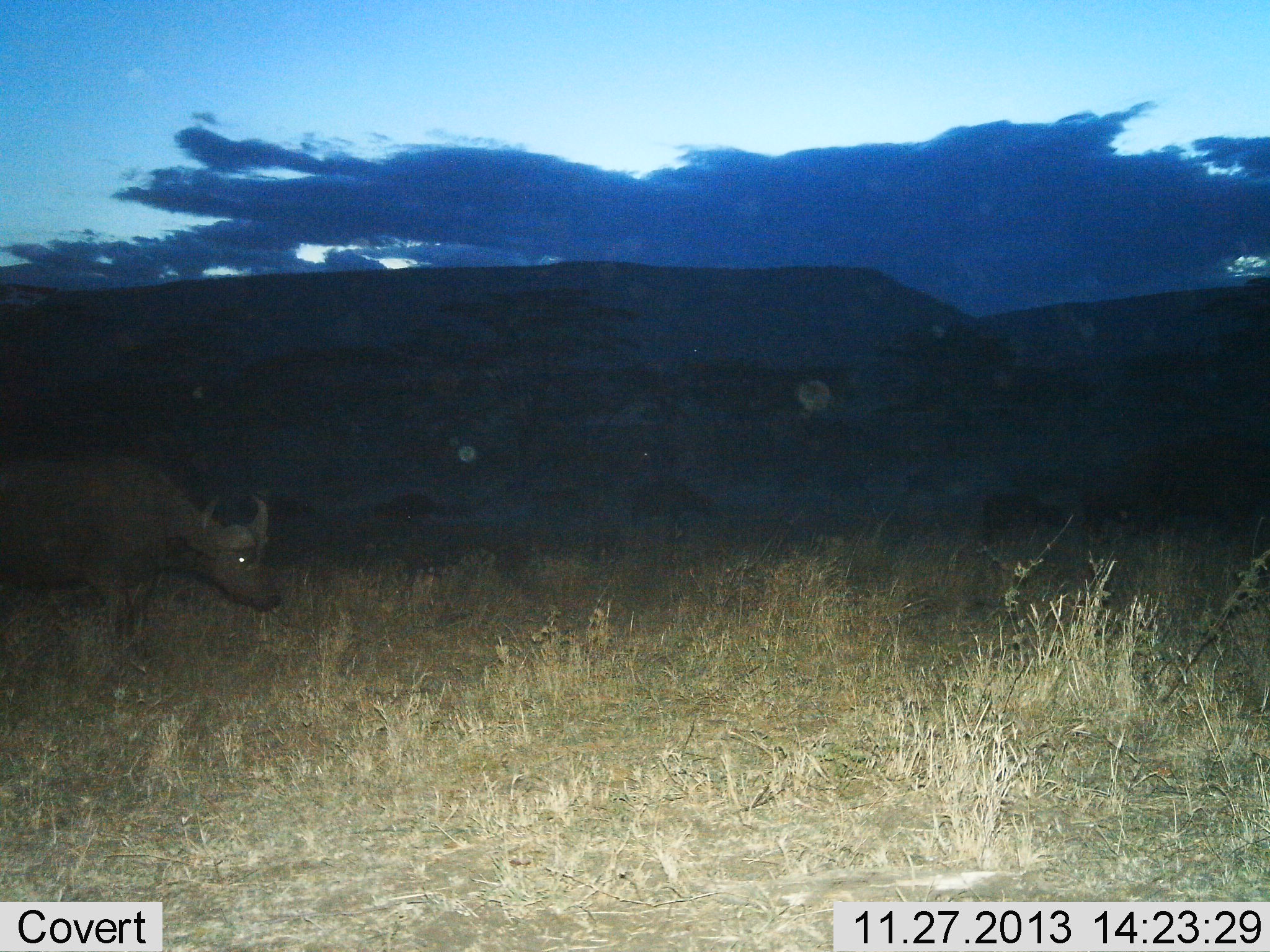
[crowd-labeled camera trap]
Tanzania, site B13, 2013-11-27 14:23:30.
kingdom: Animalia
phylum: Chordata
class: Mammalia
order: Artiodactyla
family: Bovidae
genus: Syncerus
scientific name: Syncerus caffer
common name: cape buffalo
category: buffalo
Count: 1.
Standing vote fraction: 60%.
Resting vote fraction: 0%.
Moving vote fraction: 20%.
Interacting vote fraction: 0%.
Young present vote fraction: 0%.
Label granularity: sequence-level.